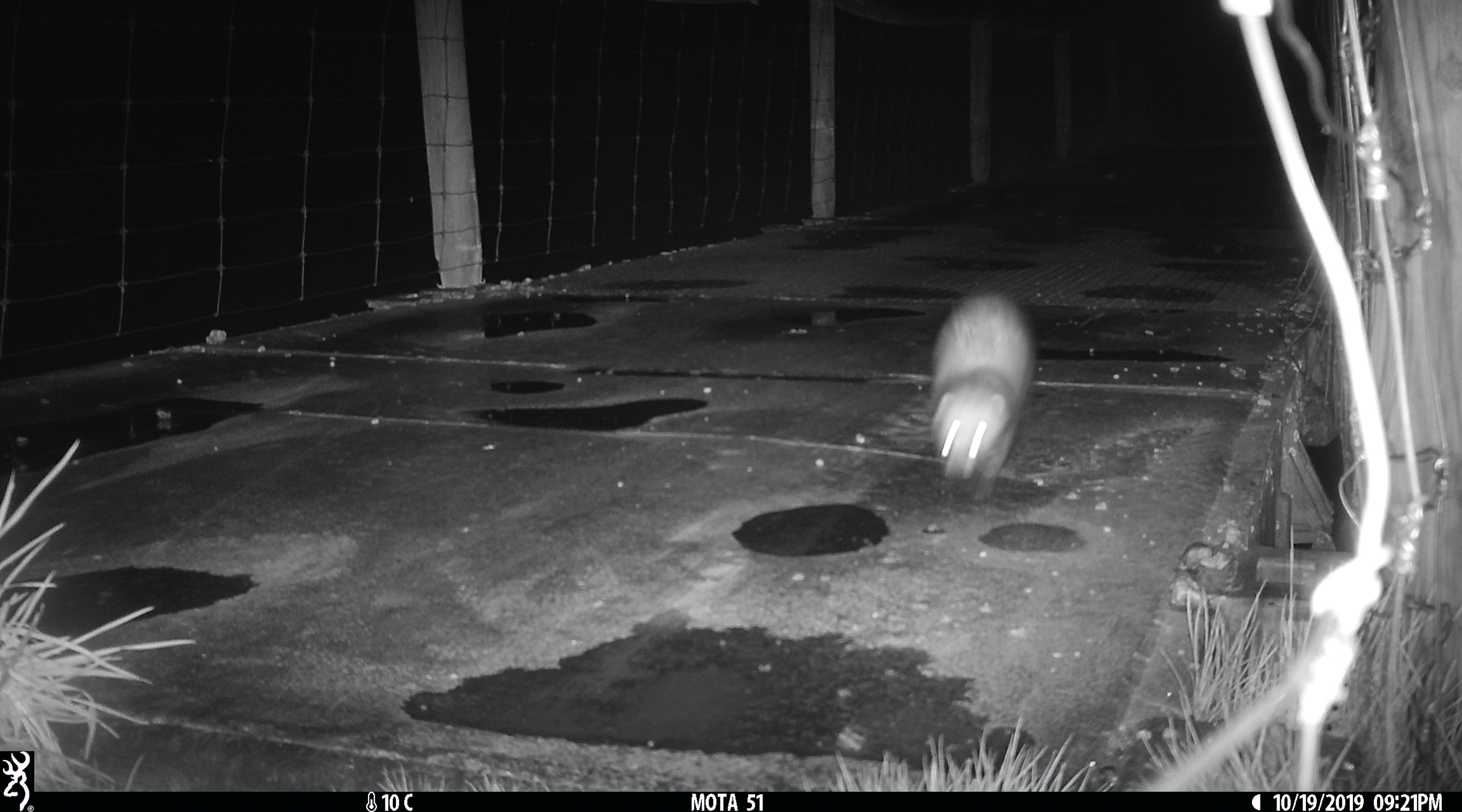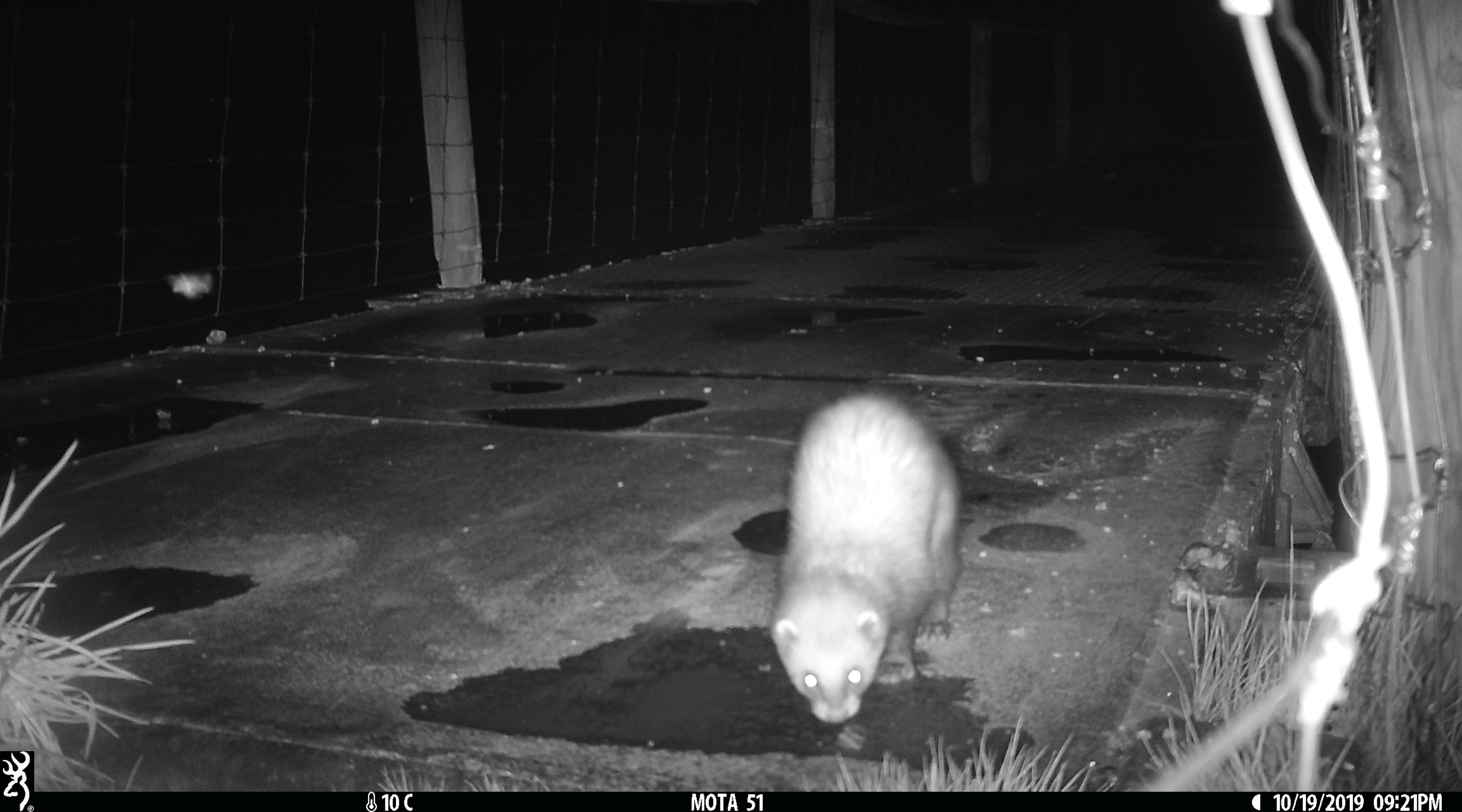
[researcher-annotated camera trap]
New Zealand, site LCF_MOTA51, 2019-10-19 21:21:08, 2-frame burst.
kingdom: Animalia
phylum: Chordata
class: Mammalia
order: Carnivora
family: Mustelidae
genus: Mustela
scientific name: Mustela furo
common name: ferret